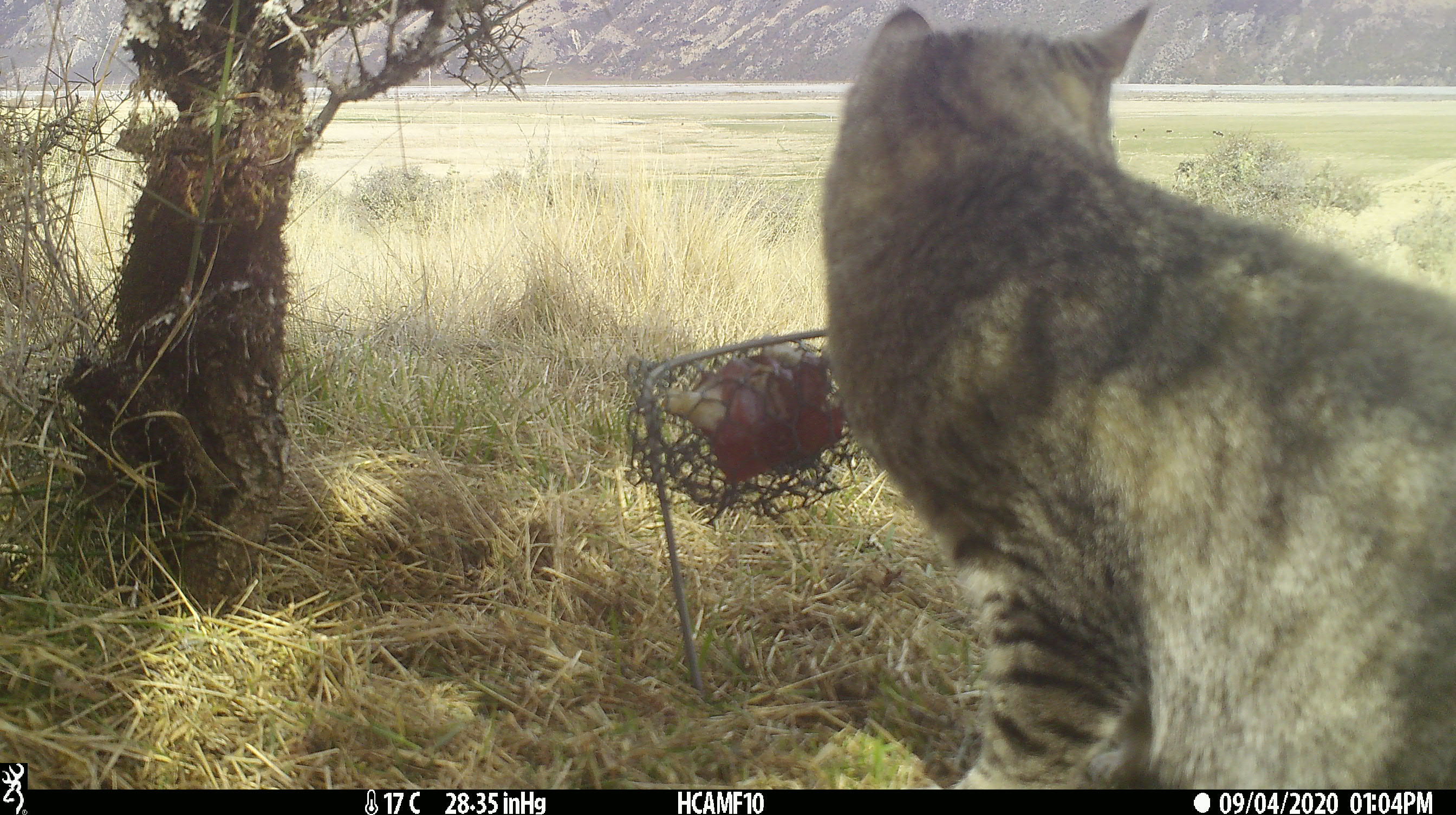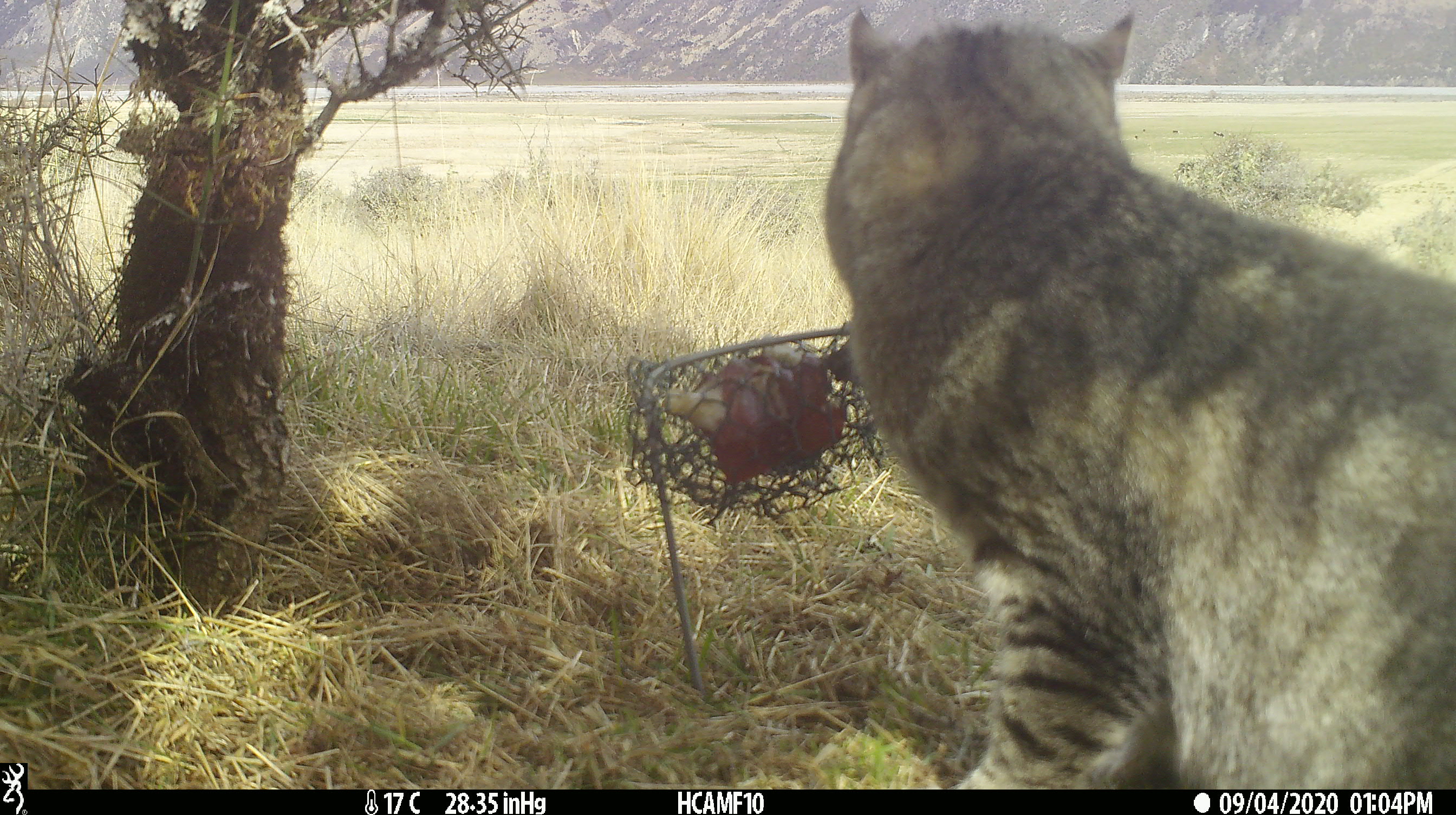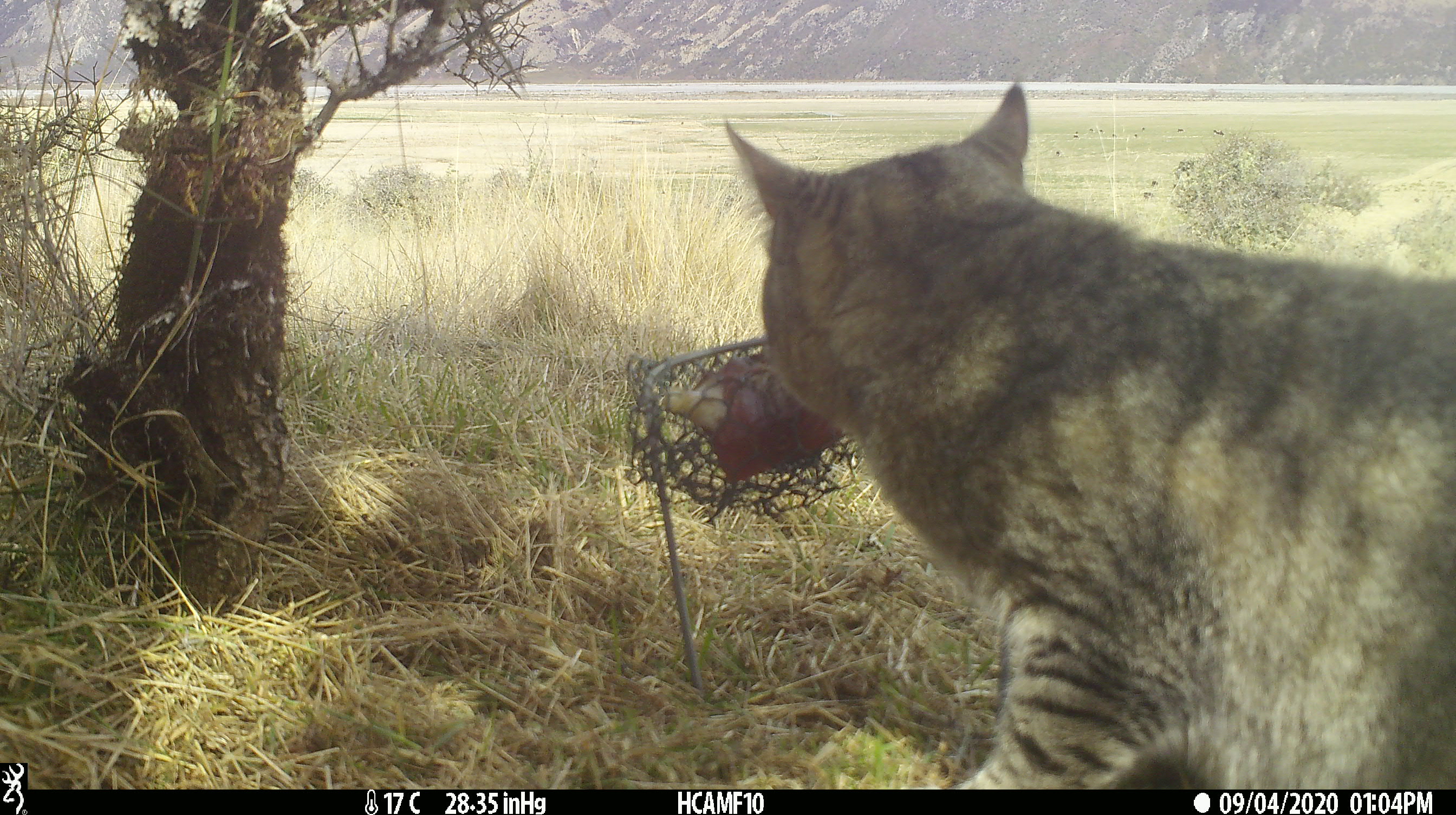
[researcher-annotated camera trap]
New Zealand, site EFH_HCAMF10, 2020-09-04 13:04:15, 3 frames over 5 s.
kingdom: Animalia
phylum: Chordata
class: Mammalia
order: Carnivora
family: Felidae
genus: Felis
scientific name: Felis catus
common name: domestic cat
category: cat